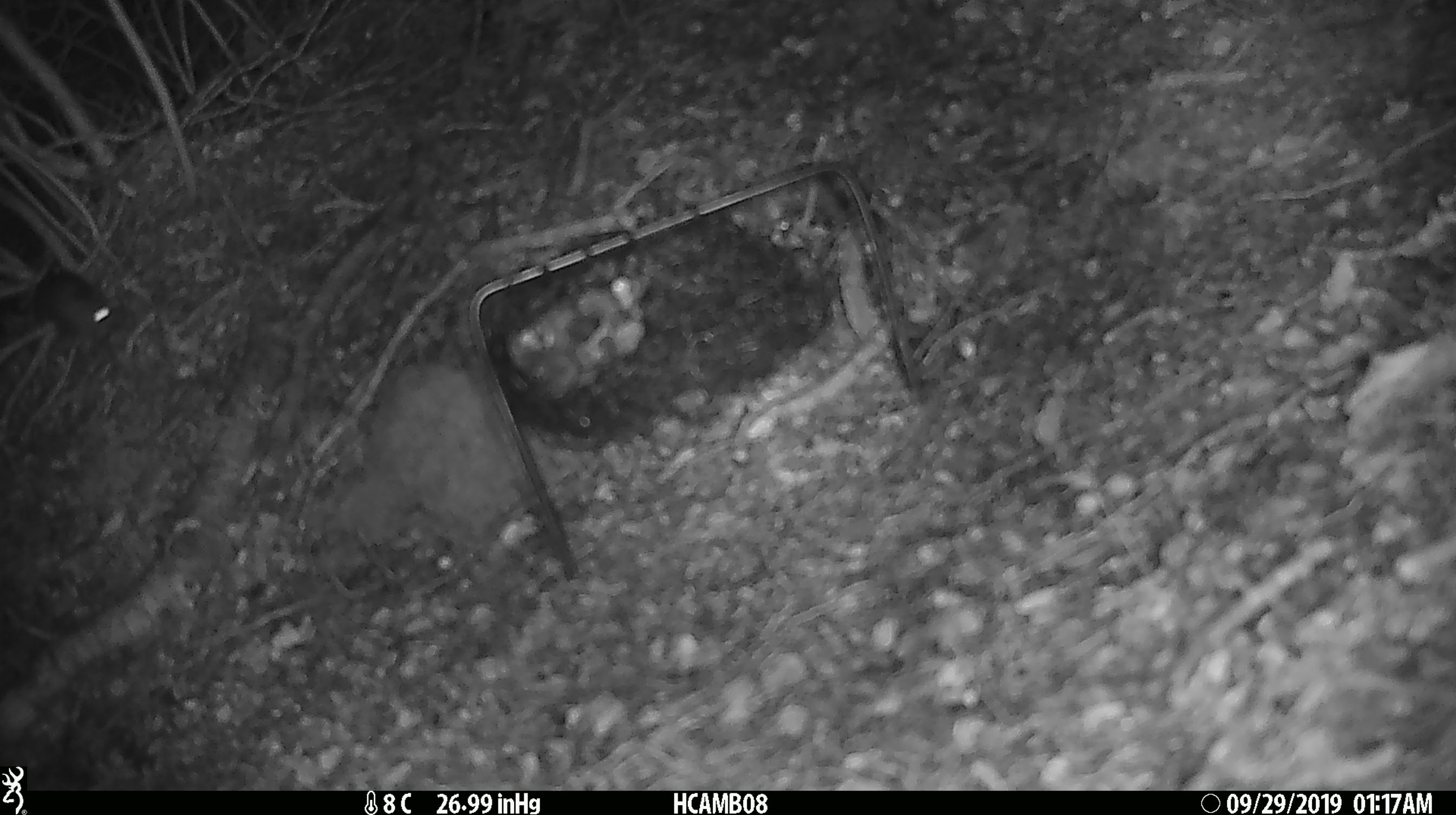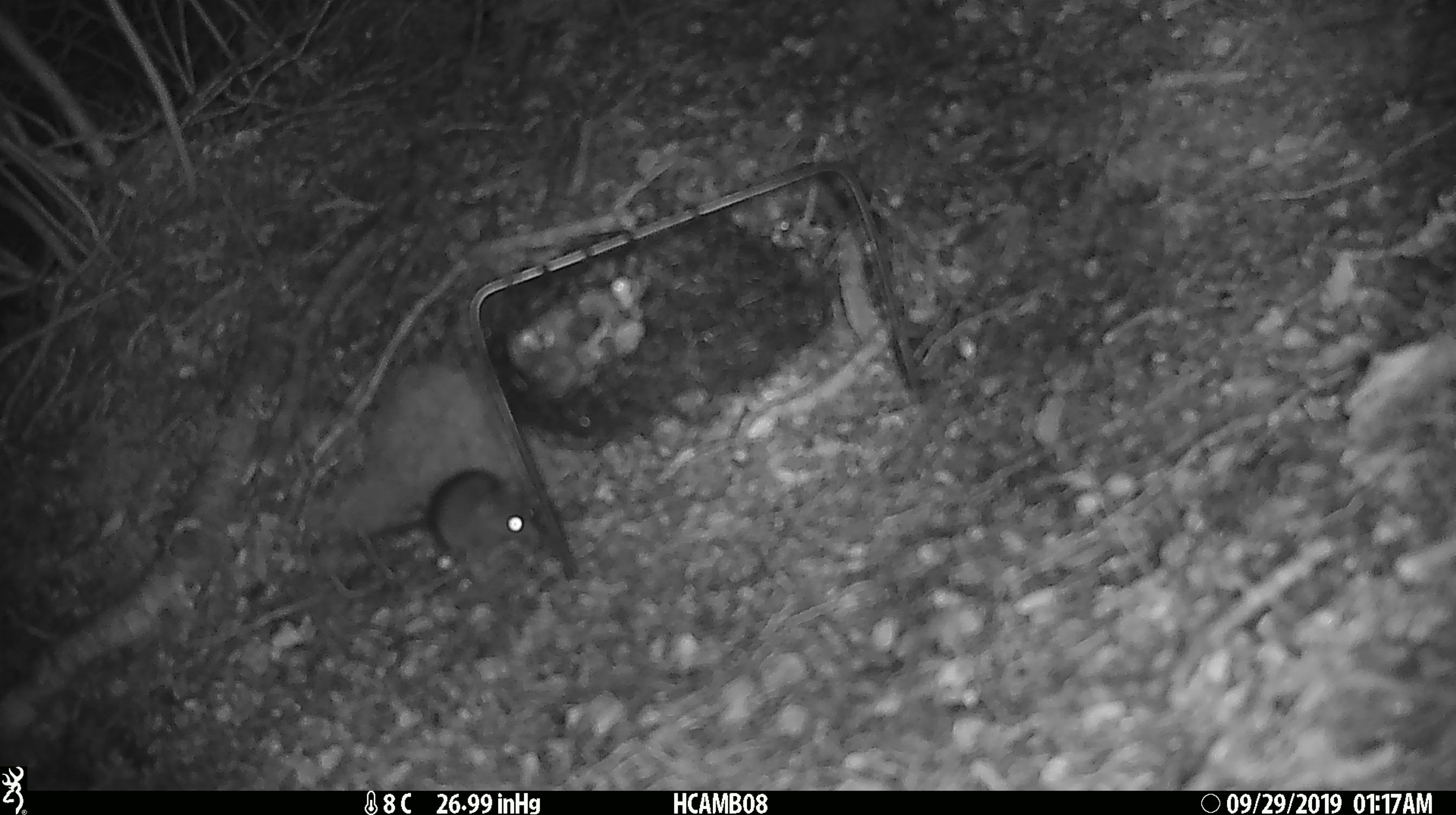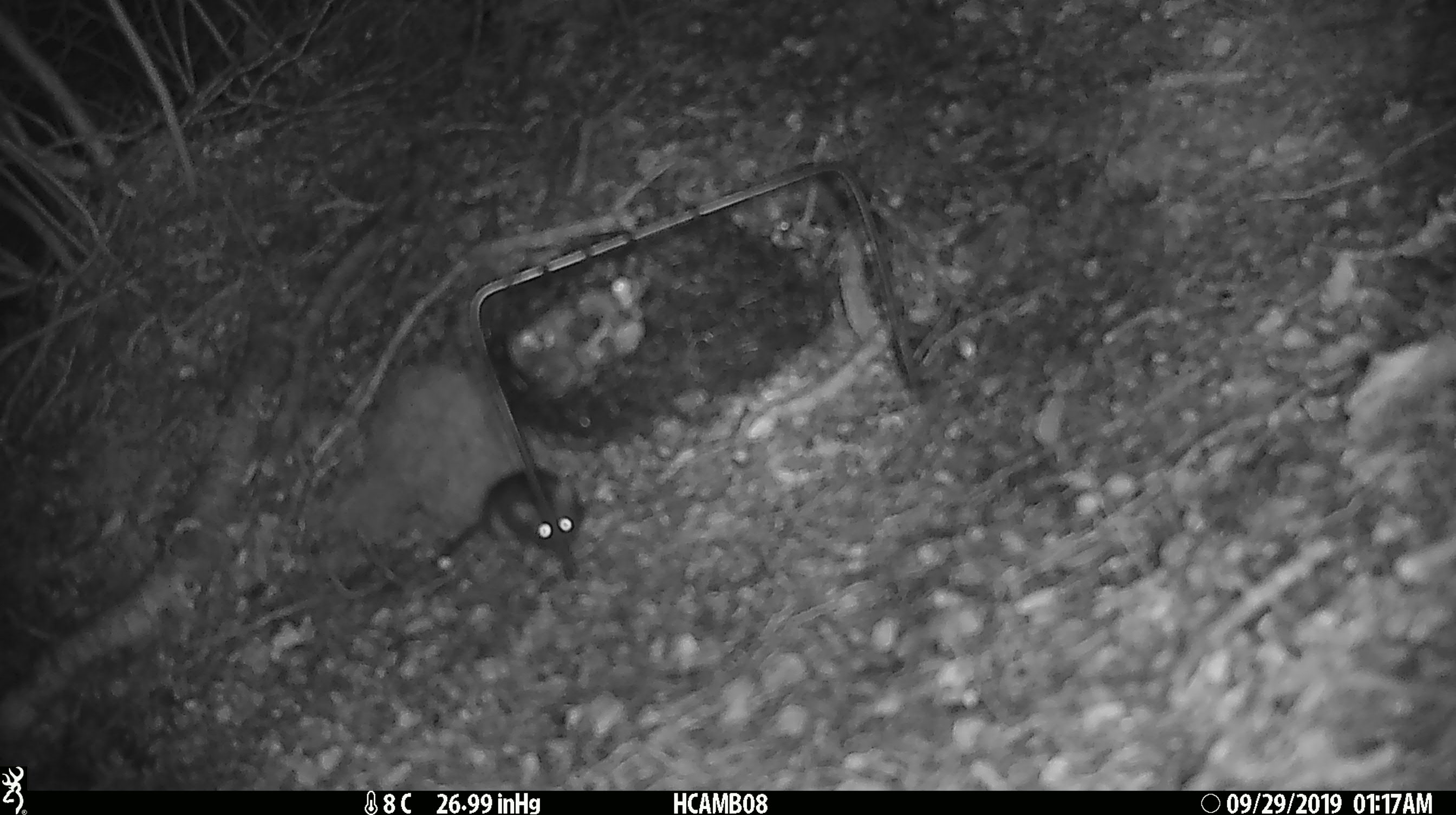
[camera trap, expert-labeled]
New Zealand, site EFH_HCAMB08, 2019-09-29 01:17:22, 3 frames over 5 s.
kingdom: Animalia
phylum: Chordata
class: Mammalia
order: Rodentia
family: Muridae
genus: Mus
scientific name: Mus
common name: mouse